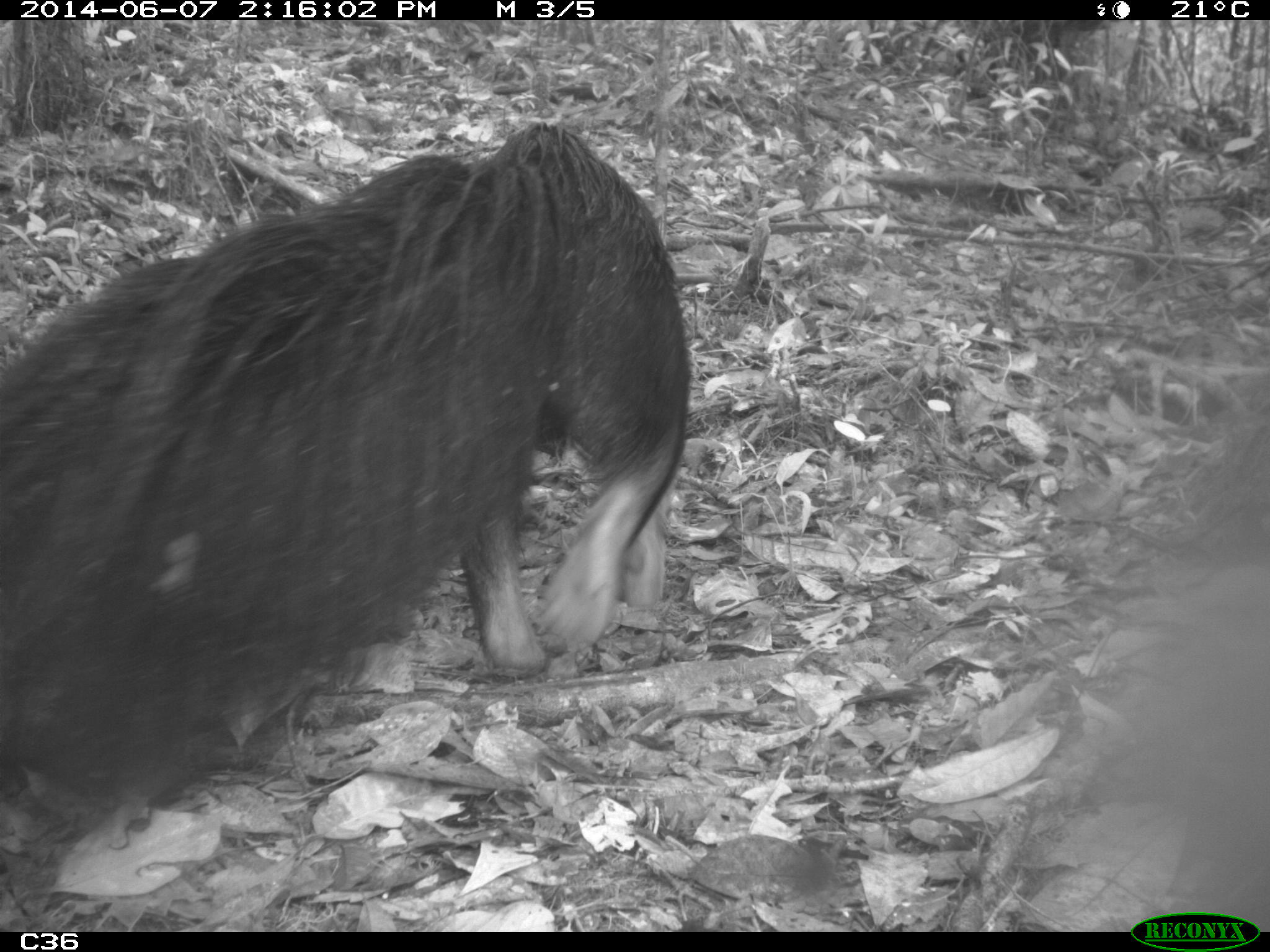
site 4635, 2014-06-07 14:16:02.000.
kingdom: Animalia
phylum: Chordata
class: Mammalia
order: Pilosa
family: Myrmecophagidae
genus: Myrmecophaga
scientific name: Myrmecophaga tridactyla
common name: giant anteater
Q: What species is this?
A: Myrmecophaga tridactyla (giant anteater).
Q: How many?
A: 1.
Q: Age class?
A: Adult.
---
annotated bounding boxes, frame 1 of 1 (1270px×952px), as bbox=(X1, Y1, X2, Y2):
myrmecophaga tridactyla: bbox=(0, 119, 688, 807)